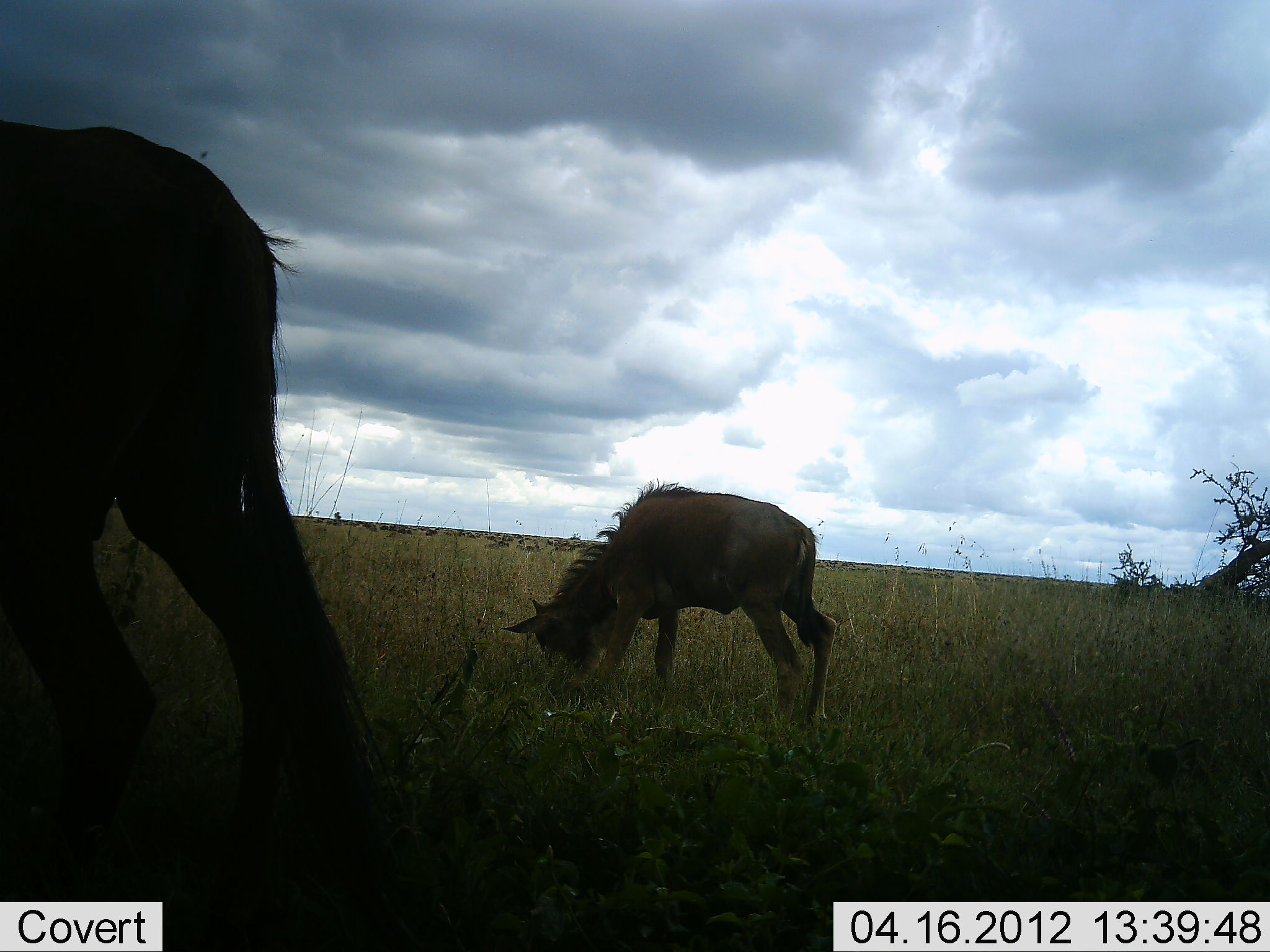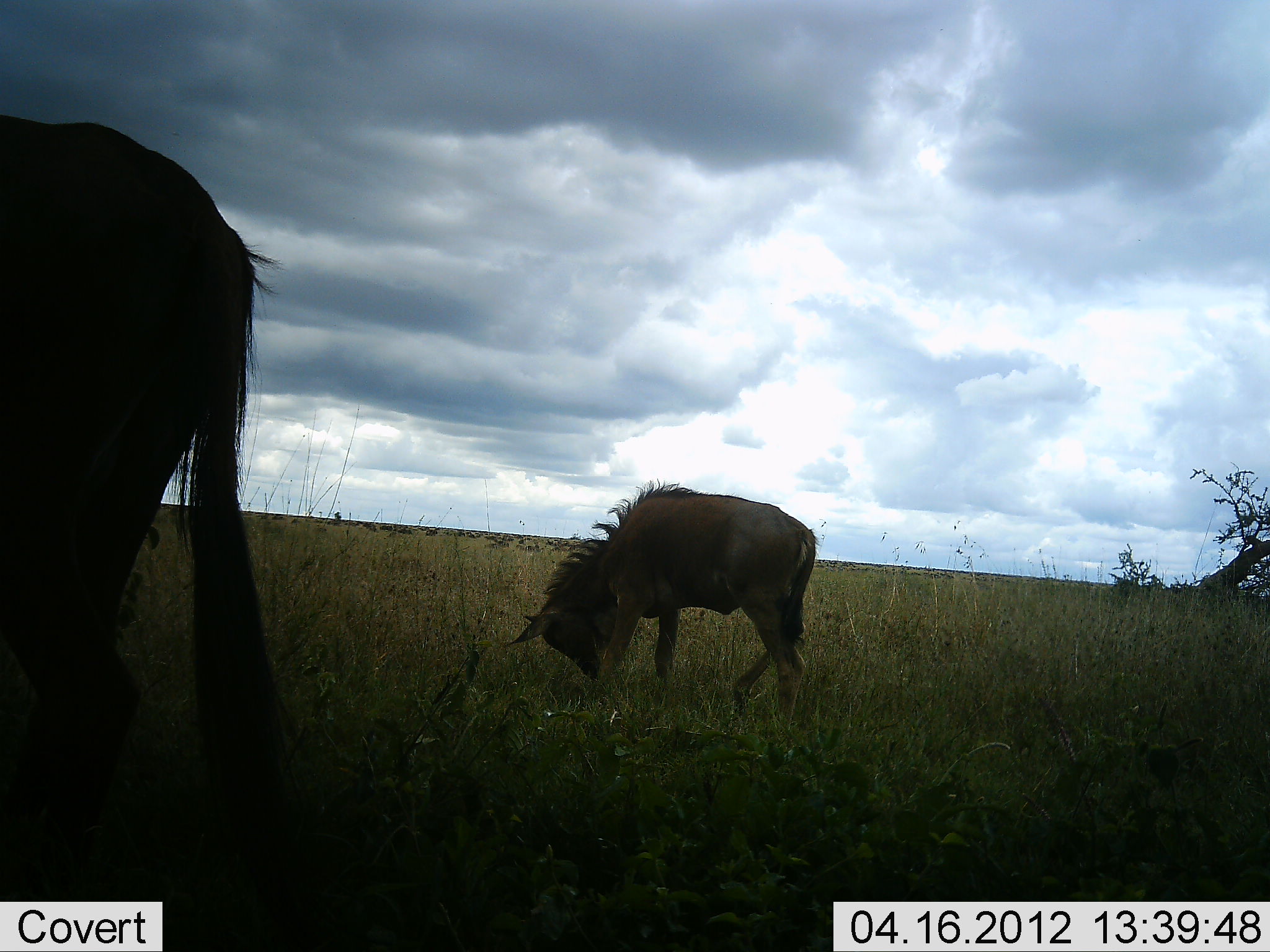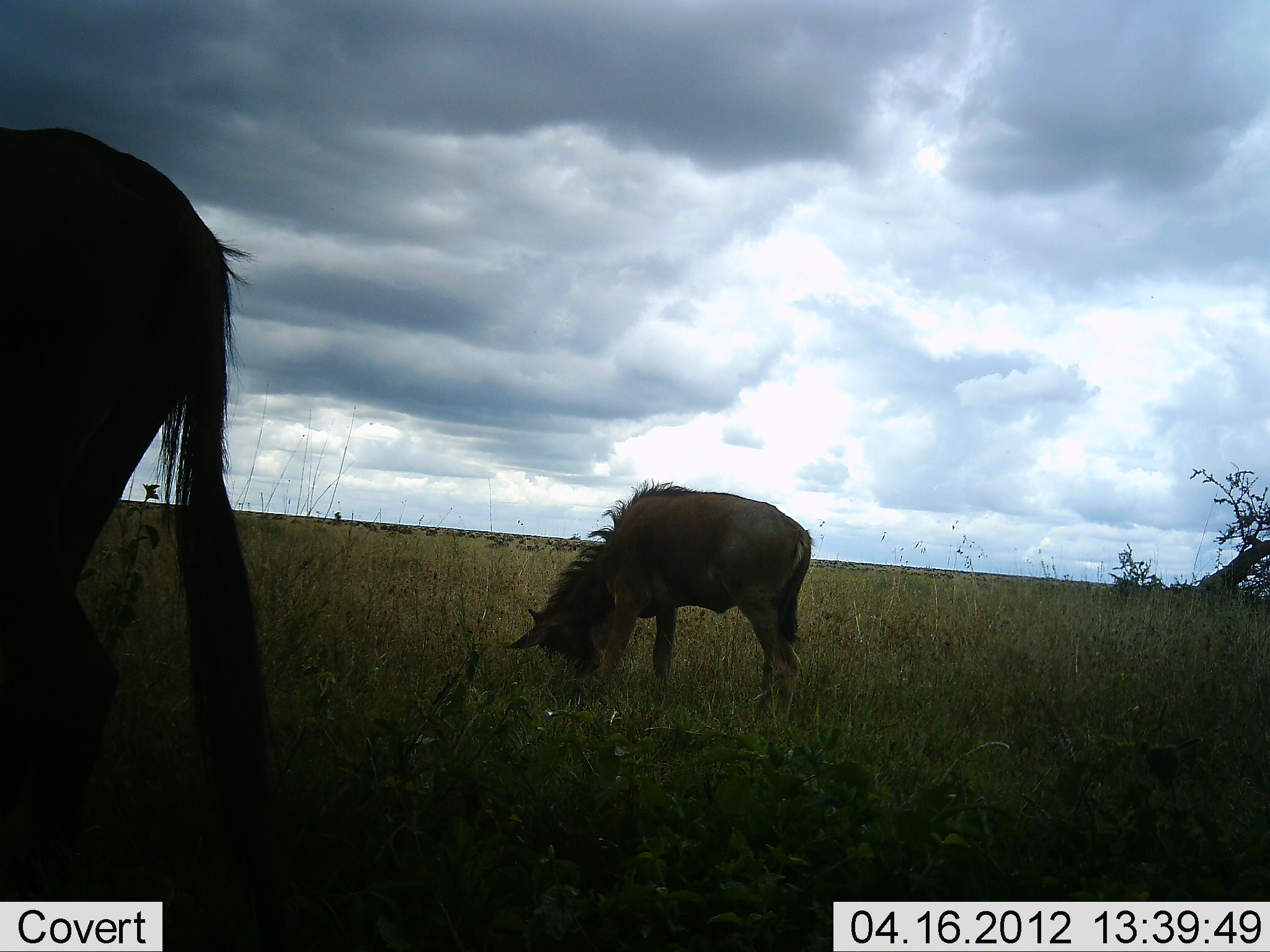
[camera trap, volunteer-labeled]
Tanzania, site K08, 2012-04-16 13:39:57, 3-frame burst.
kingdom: Animalia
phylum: Chordata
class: Mammalia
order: Artiodactyla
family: Bovidae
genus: Connochaetes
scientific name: Connochaetes taurinus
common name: blue wildebeest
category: wildebeest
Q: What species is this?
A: Wildebeest (blue wildebeest) (Connochaetes taurinus).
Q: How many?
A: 2.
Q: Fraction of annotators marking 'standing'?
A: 40%.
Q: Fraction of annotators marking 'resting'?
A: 0%.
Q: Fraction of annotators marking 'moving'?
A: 7%.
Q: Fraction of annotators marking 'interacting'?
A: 0%.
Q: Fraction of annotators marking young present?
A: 53%.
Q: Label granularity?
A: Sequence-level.